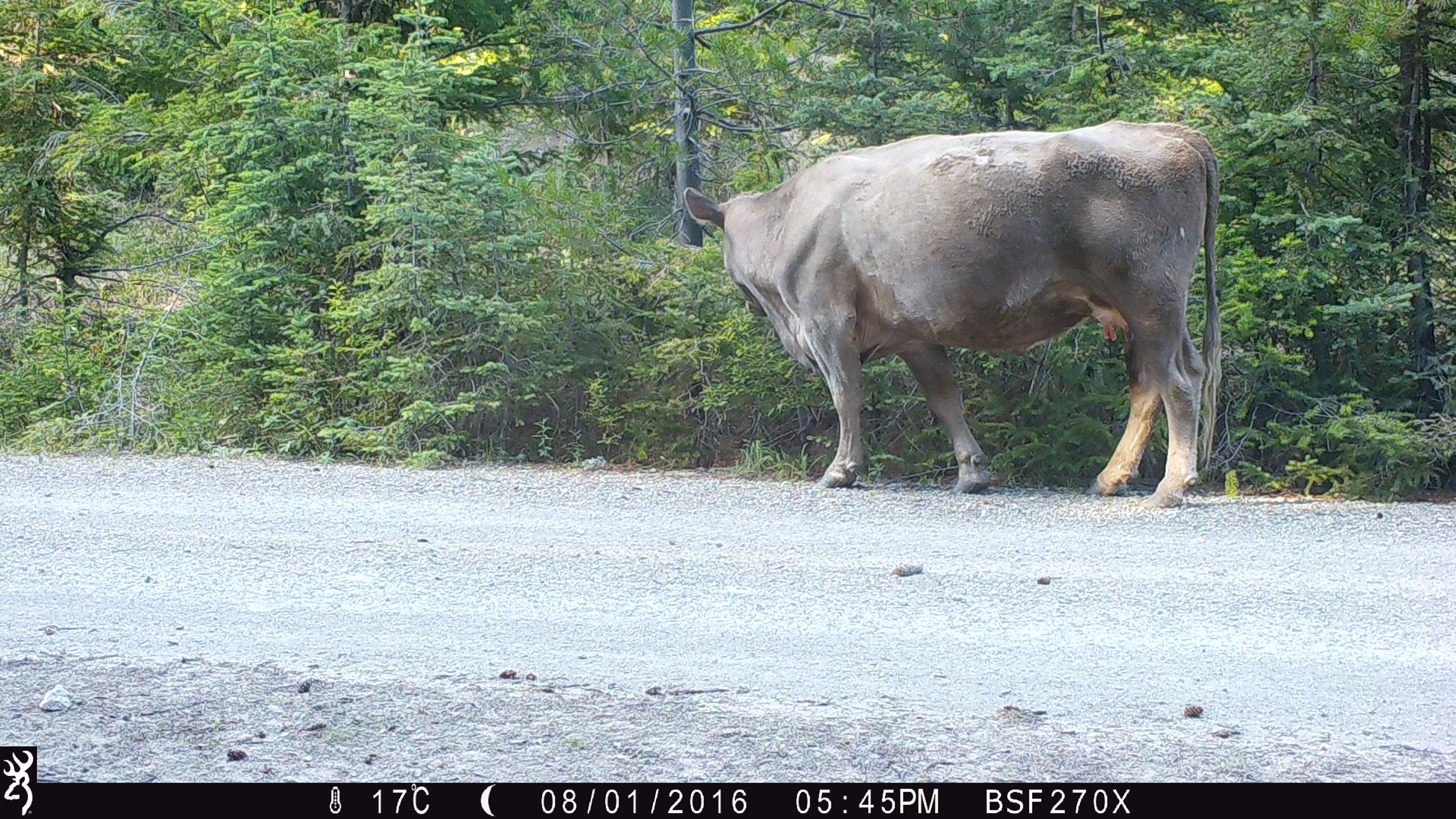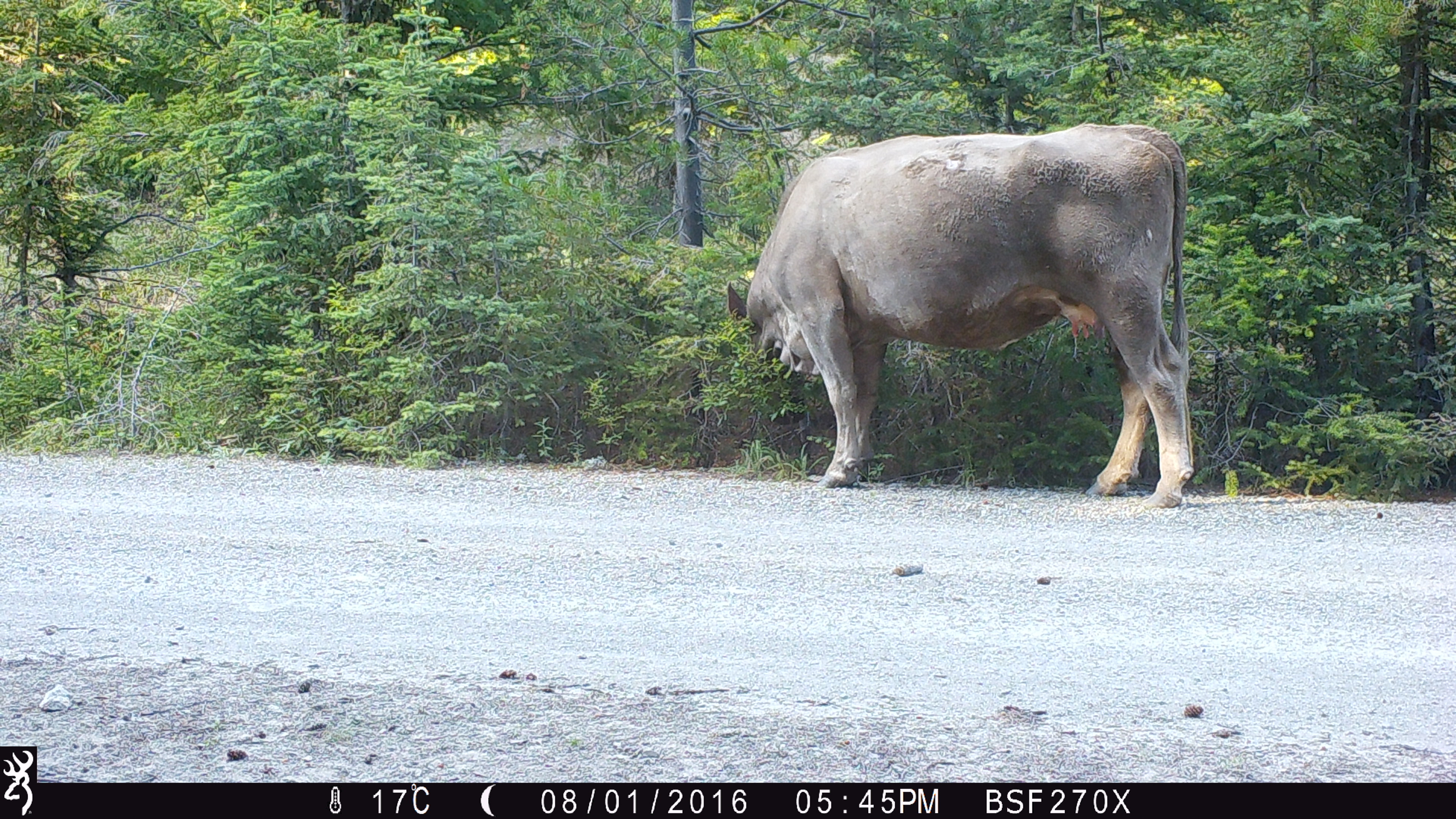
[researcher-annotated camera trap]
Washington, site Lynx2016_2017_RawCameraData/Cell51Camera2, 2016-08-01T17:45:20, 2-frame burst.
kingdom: Animalia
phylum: Chordata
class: Mammalia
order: Artiodactyla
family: Bovidae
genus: Bos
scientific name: Bos taurus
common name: domestic cattle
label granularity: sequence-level